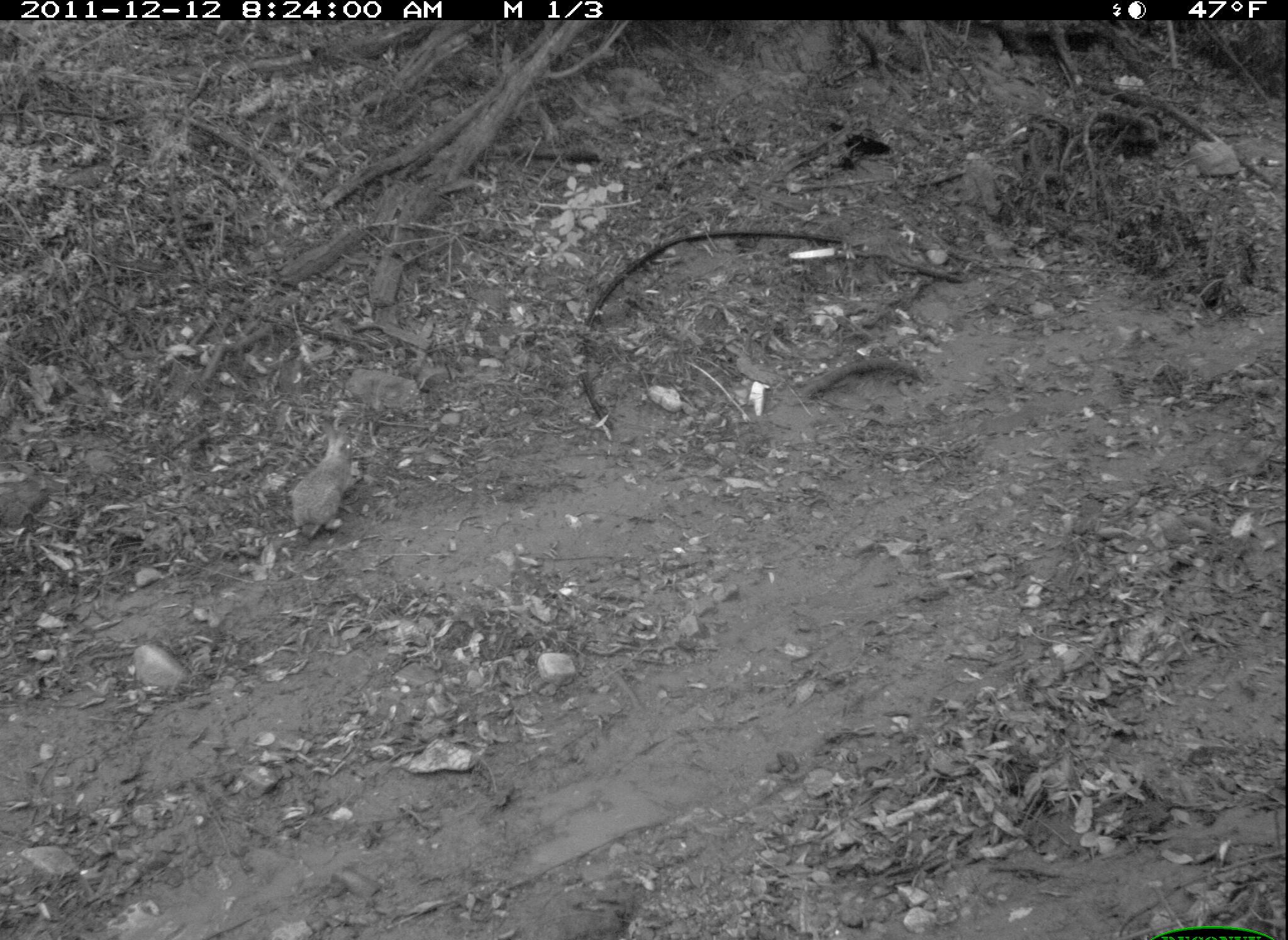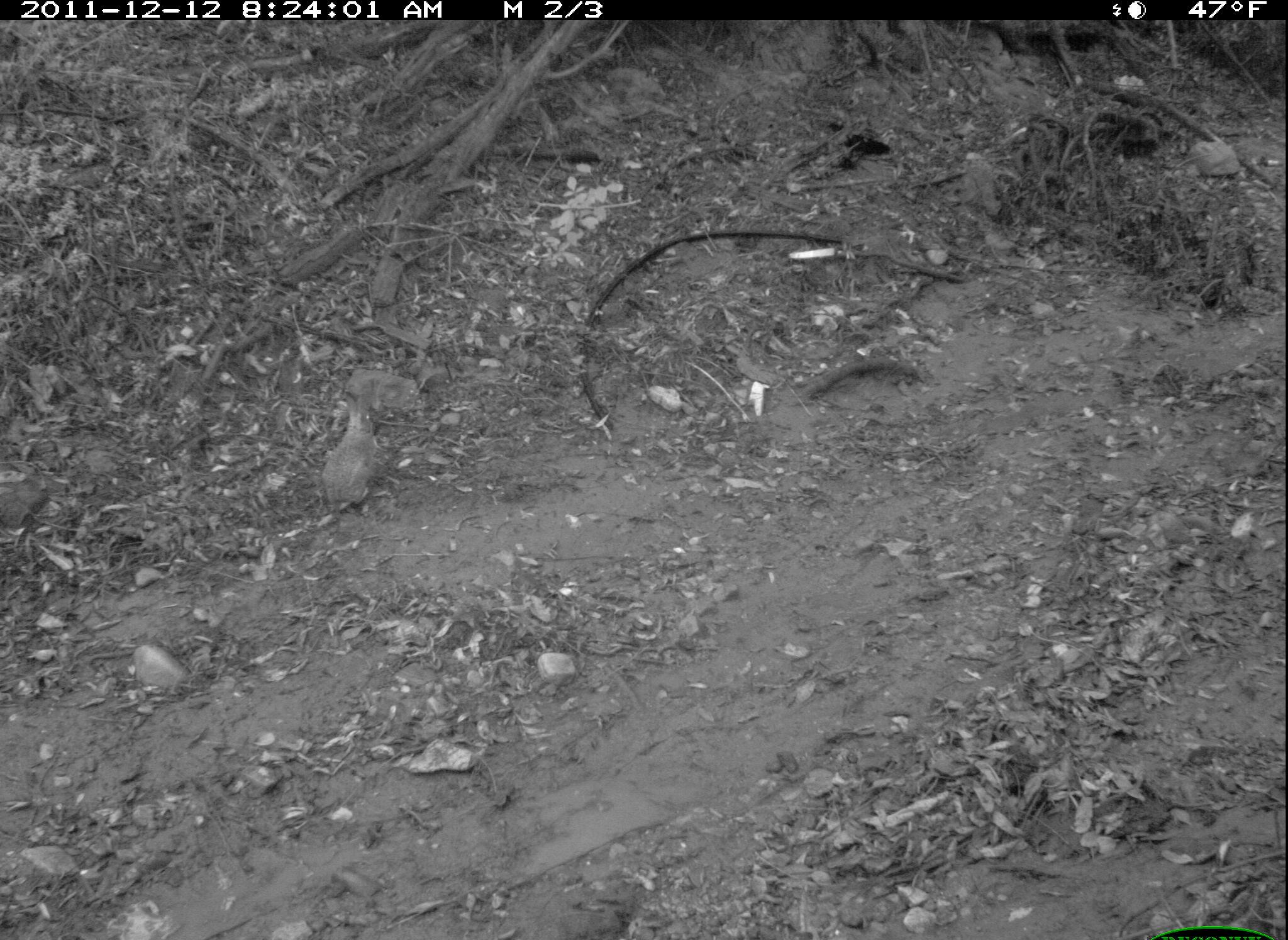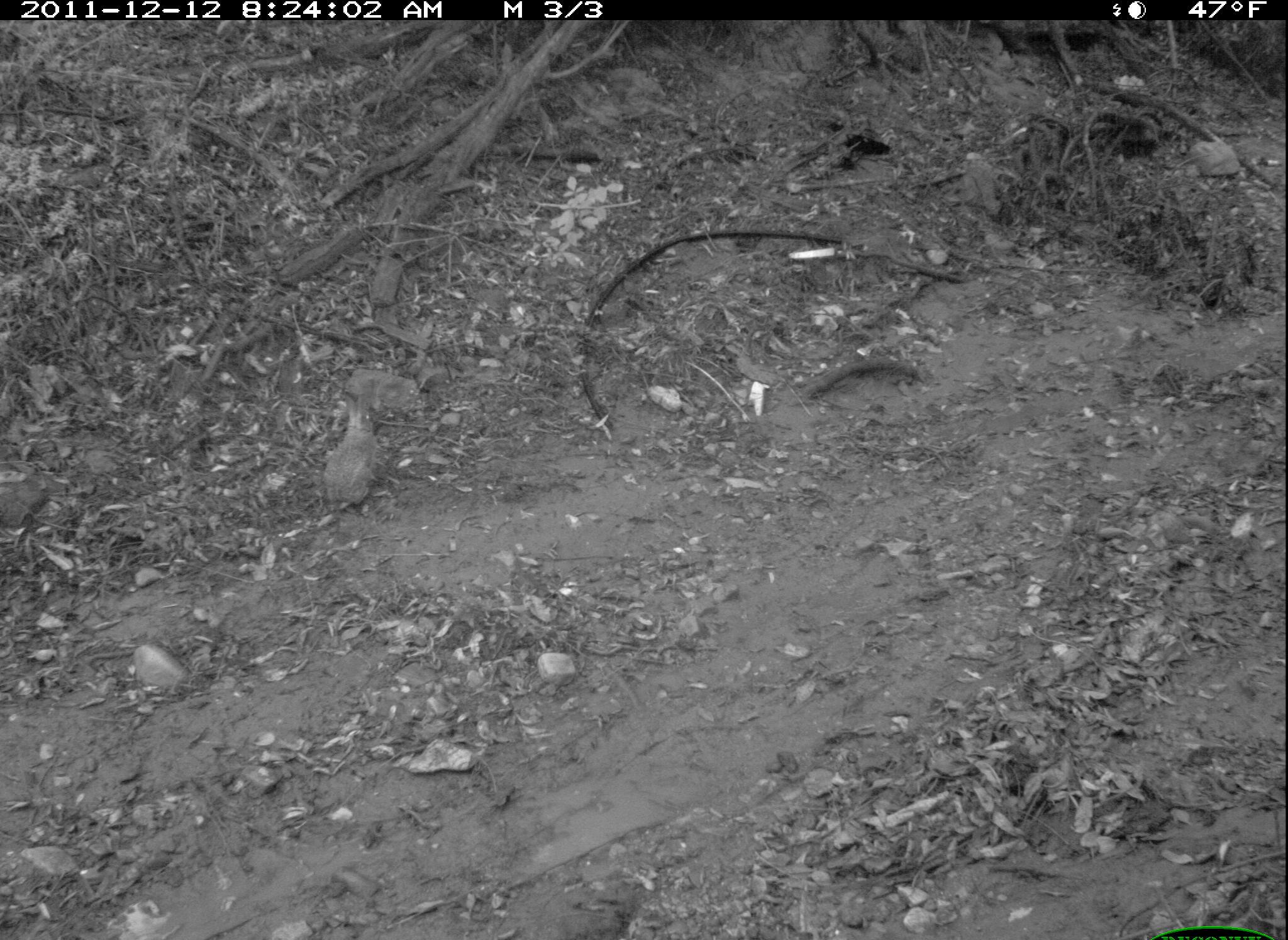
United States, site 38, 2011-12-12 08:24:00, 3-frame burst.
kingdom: Animalia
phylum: Chordata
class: Mammalia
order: Lagomorpha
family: Leporidae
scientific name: Leporidae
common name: rabbits and hares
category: rabbit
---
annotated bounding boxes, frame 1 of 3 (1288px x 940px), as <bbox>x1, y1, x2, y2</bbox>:
rabbit: <bbox>282, 409, 375, 544</bbox>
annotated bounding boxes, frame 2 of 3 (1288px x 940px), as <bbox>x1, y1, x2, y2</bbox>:
rabbit: <bbox>306, 380, 411, 520</bbox>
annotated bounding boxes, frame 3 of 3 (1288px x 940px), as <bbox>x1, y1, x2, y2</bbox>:
rabbit: <bbox>309, 380, 390, 514</bbox>